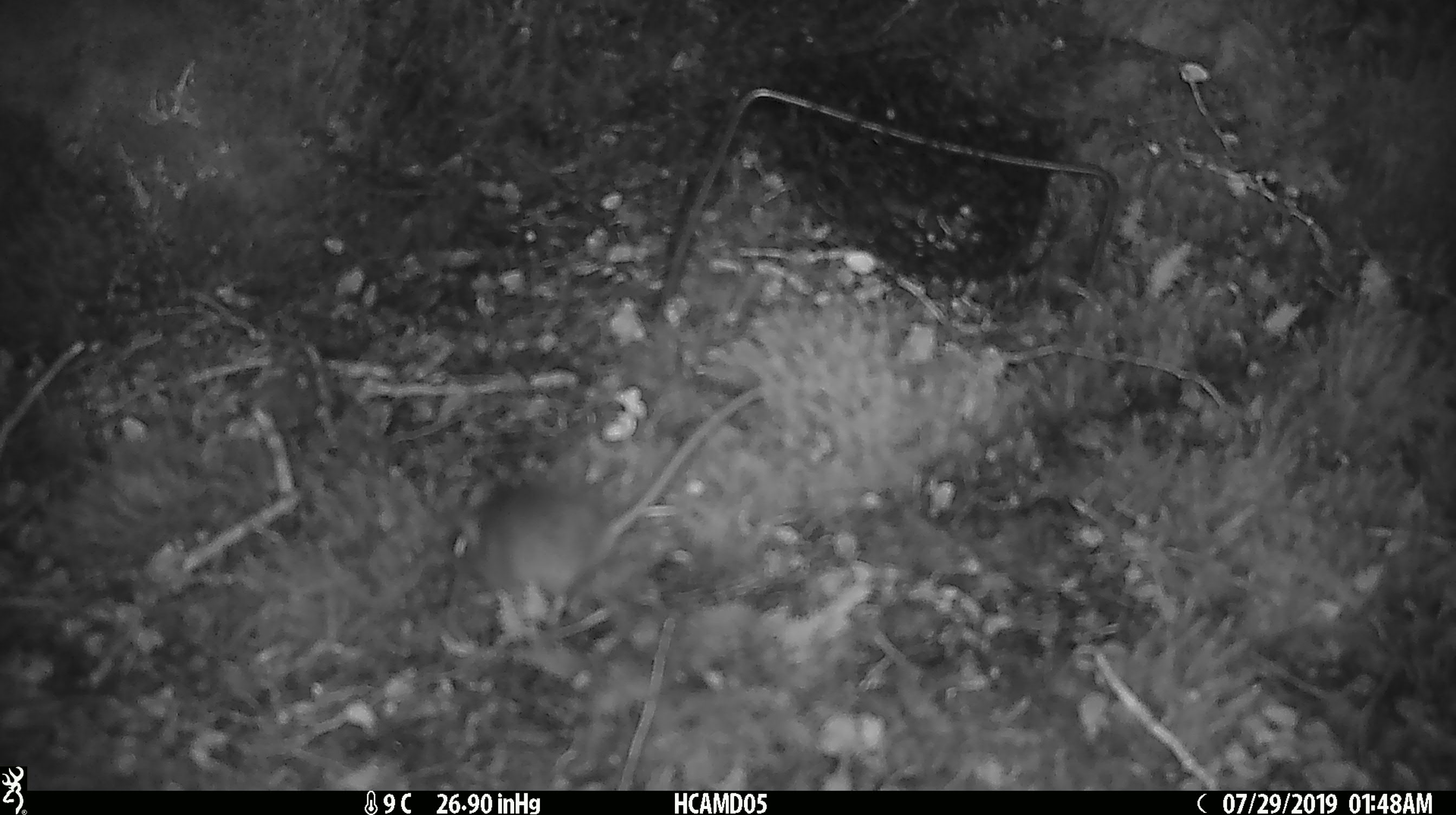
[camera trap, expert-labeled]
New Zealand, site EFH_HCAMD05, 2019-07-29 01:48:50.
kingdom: Animalia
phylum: Chordata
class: Mammalia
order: Rodentia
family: Muridae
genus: Mus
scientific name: Mus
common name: mouse